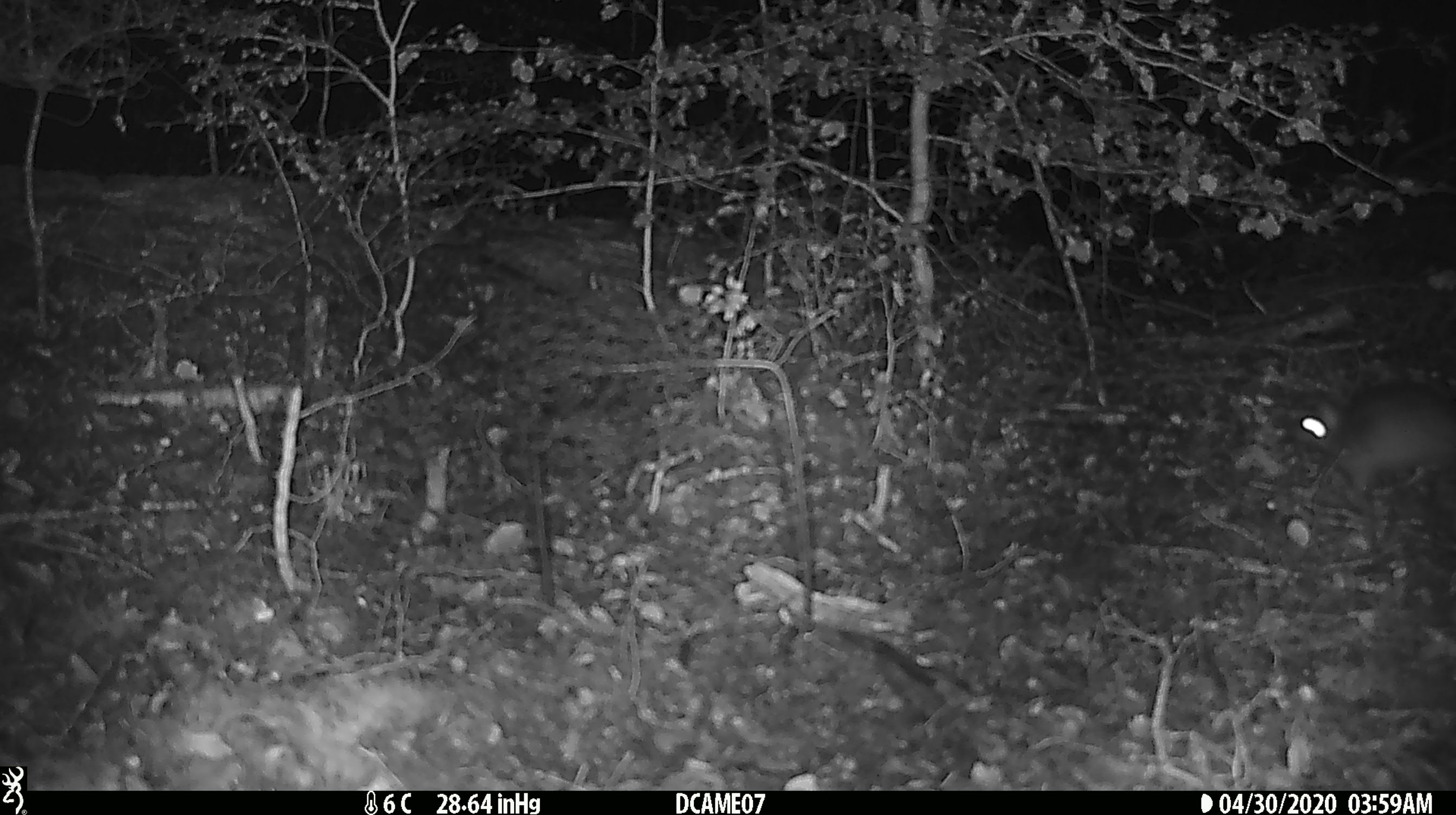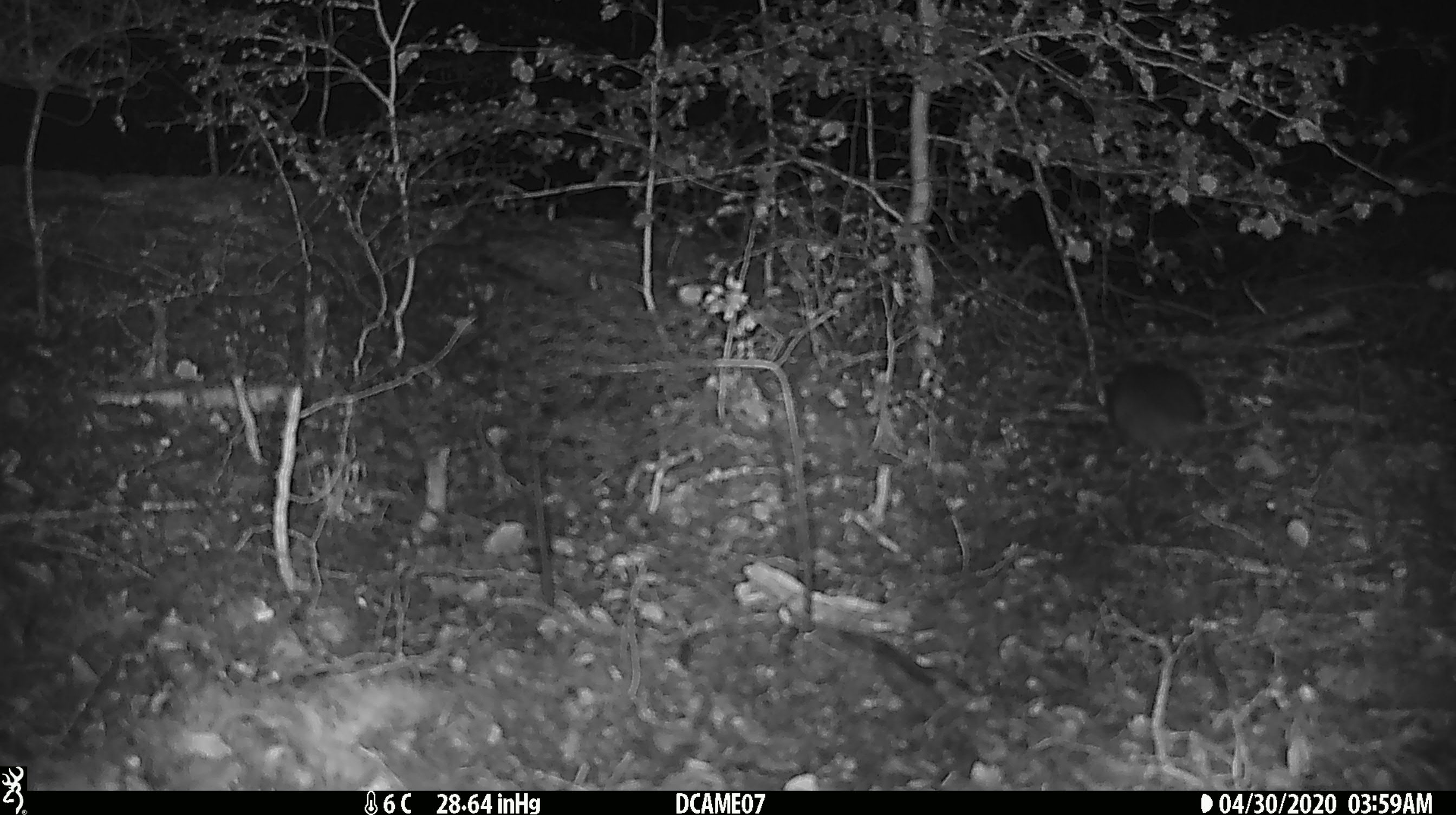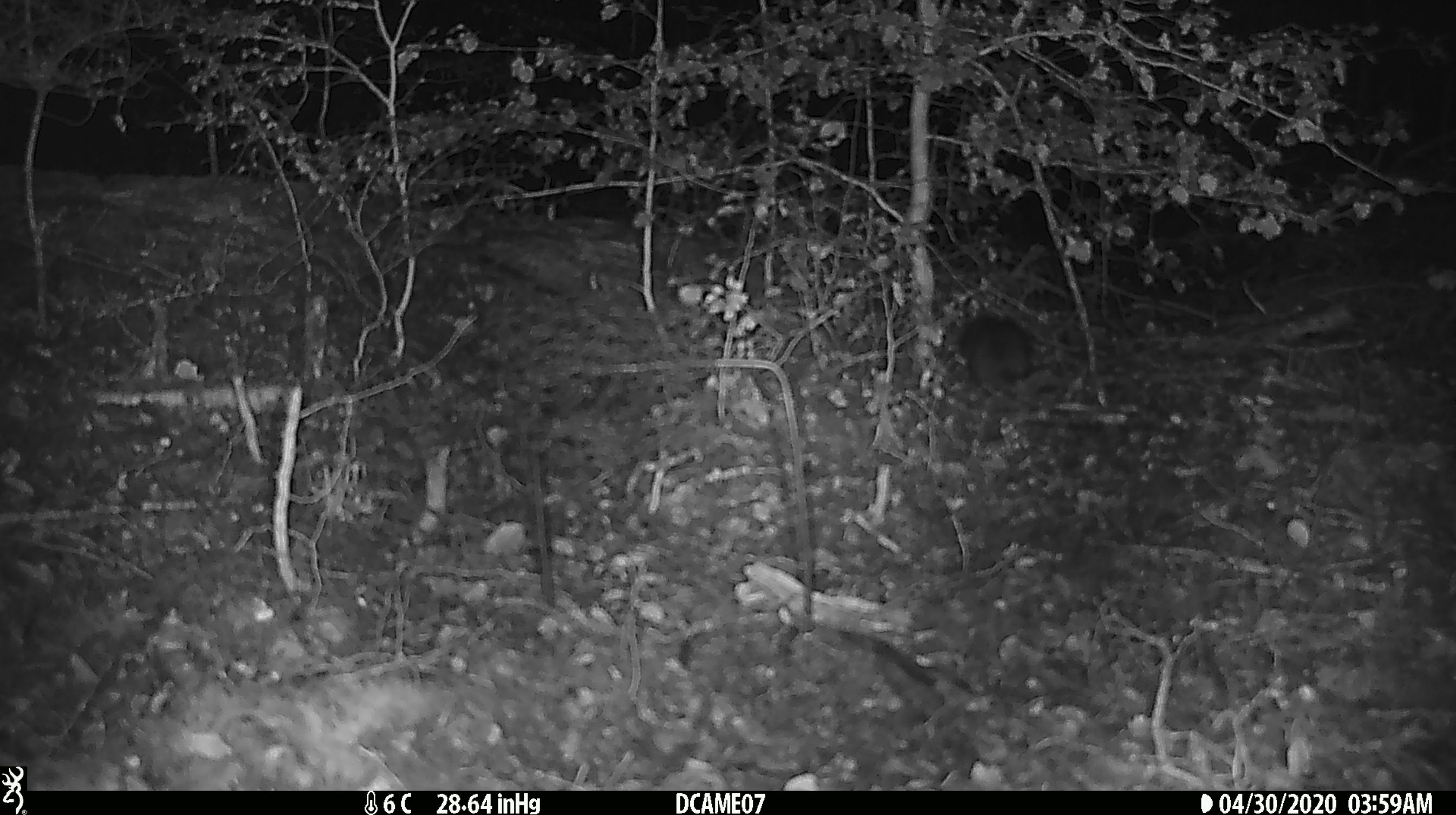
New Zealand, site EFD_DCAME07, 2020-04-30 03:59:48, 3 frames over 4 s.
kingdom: Animalia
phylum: Chordata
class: Mammalia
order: Rodentia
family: Muridae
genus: Rattus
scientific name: Rattus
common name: rat